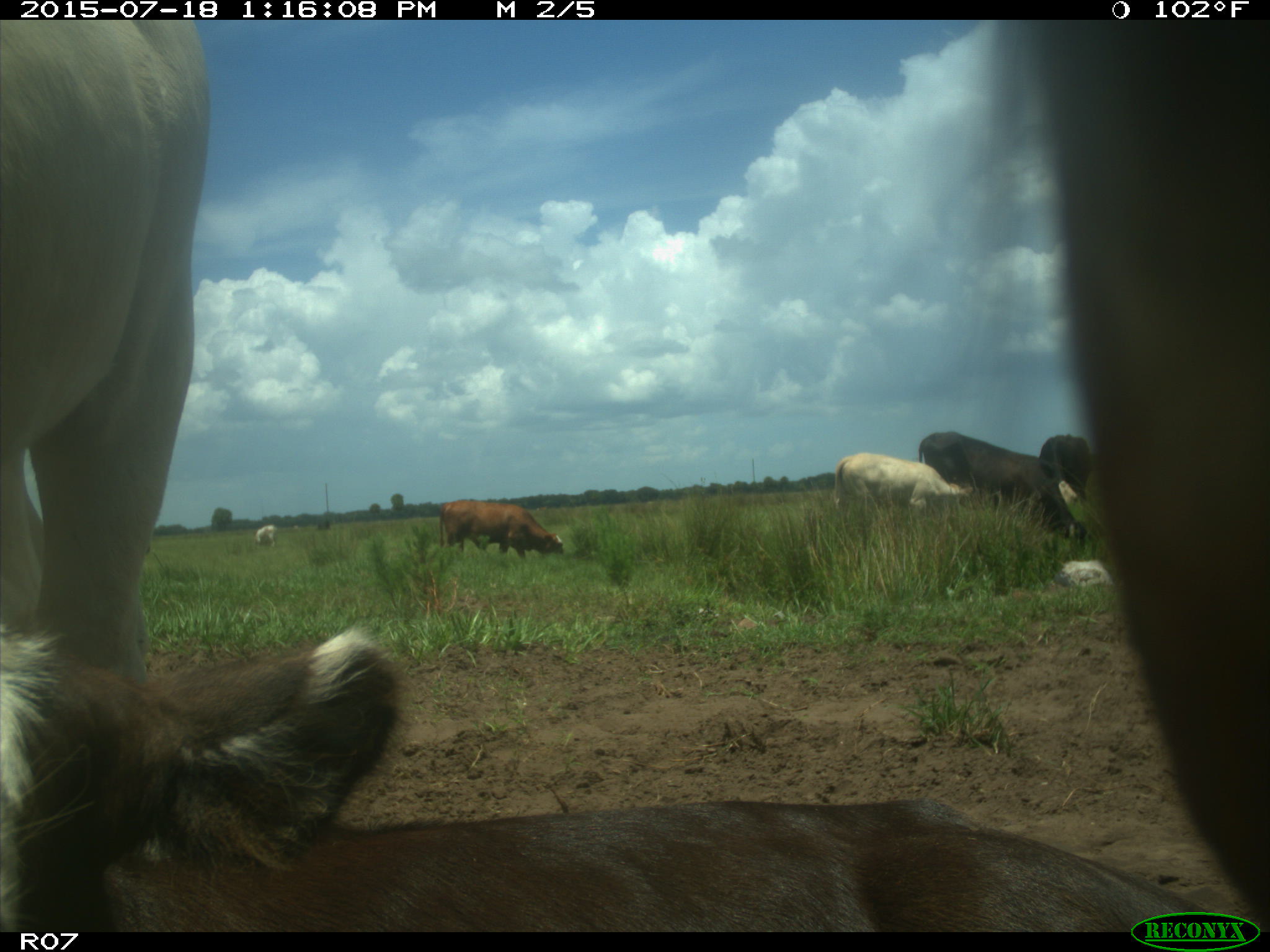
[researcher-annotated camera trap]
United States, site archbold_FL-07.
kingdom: Animalia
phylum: Chordata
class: Mammalia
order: Artiodactyla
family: Bovidae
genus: Bos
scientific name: Bos taurus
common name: domestic cow